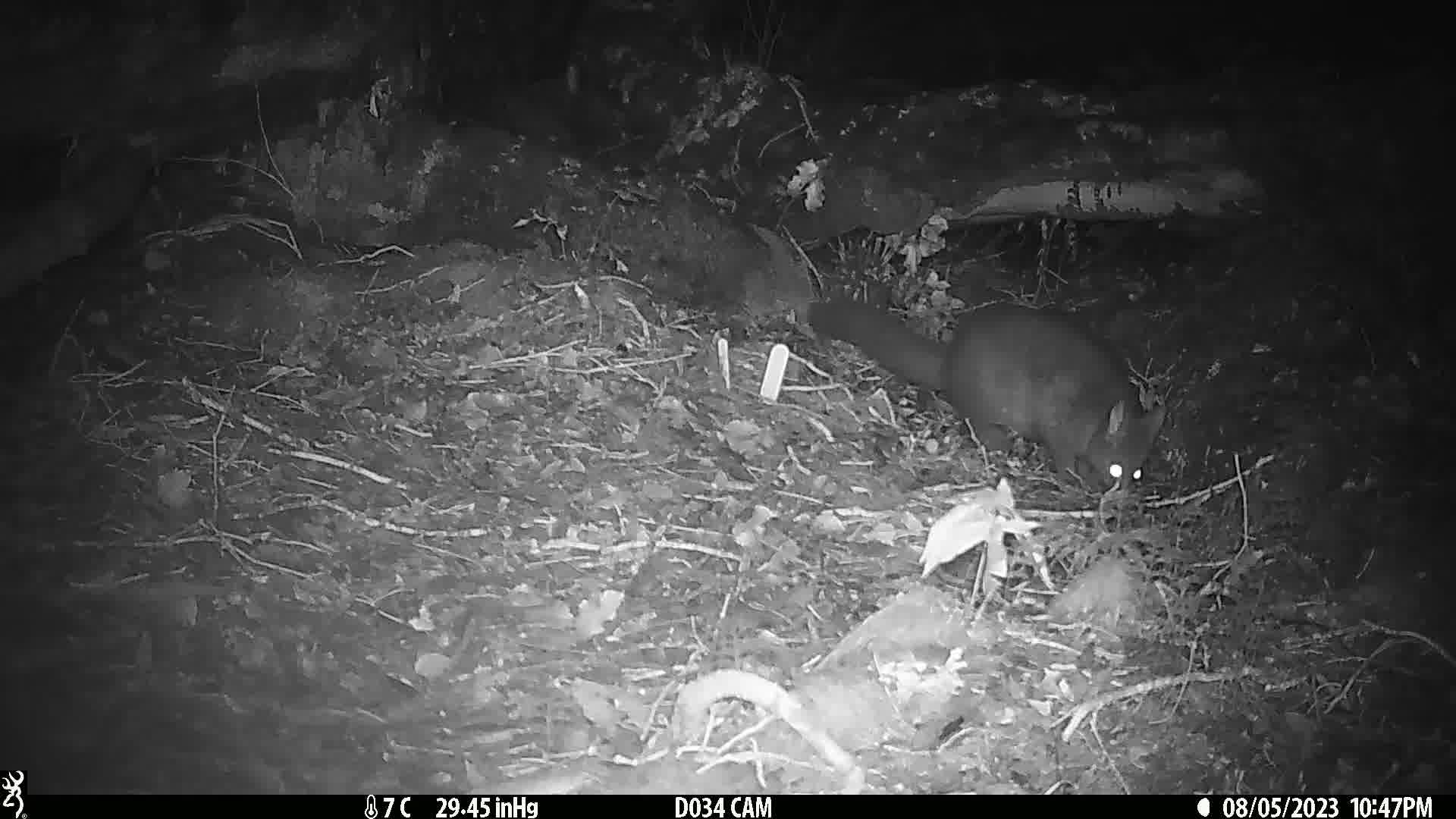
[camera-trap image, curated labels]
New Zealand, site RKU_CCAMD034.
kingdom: Animalia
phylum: Chordata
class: Mammalia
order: Diprotodontia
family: Phalangeridae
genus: Trichosurus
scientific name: Trichosurus vulpecula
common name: common brushtail possum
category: possum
Possum (common brushtail possum) (Trichosurus vulpecula).